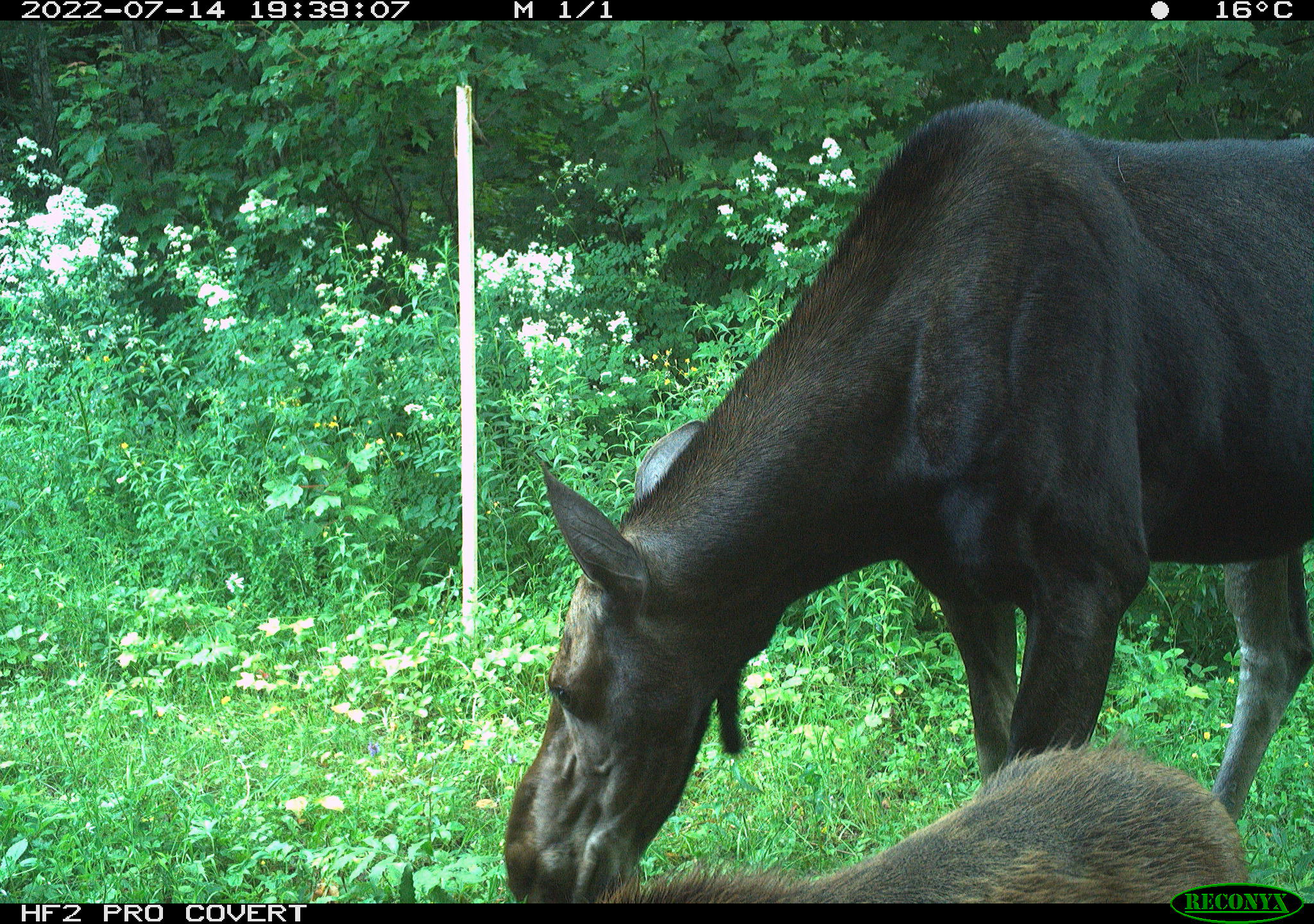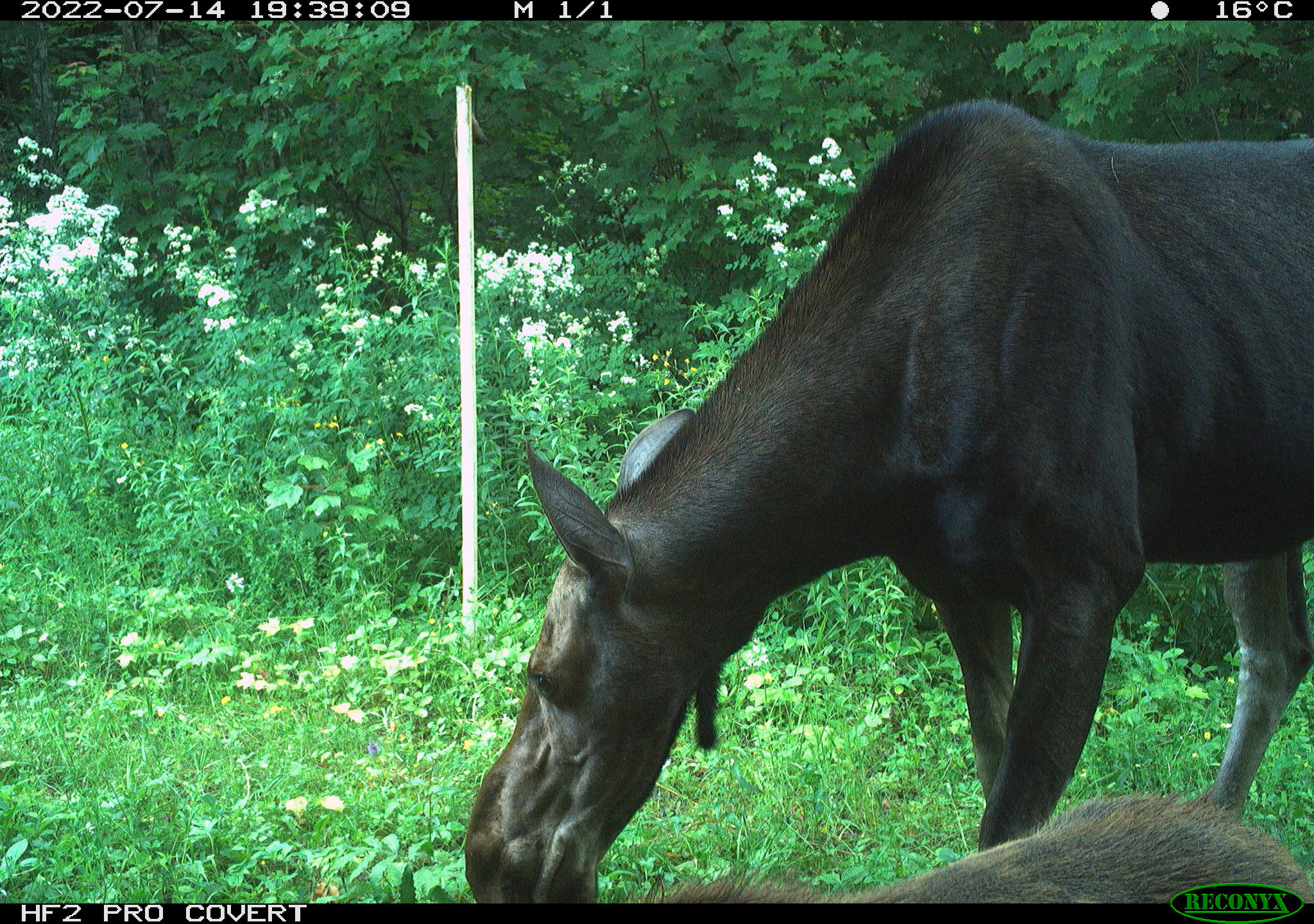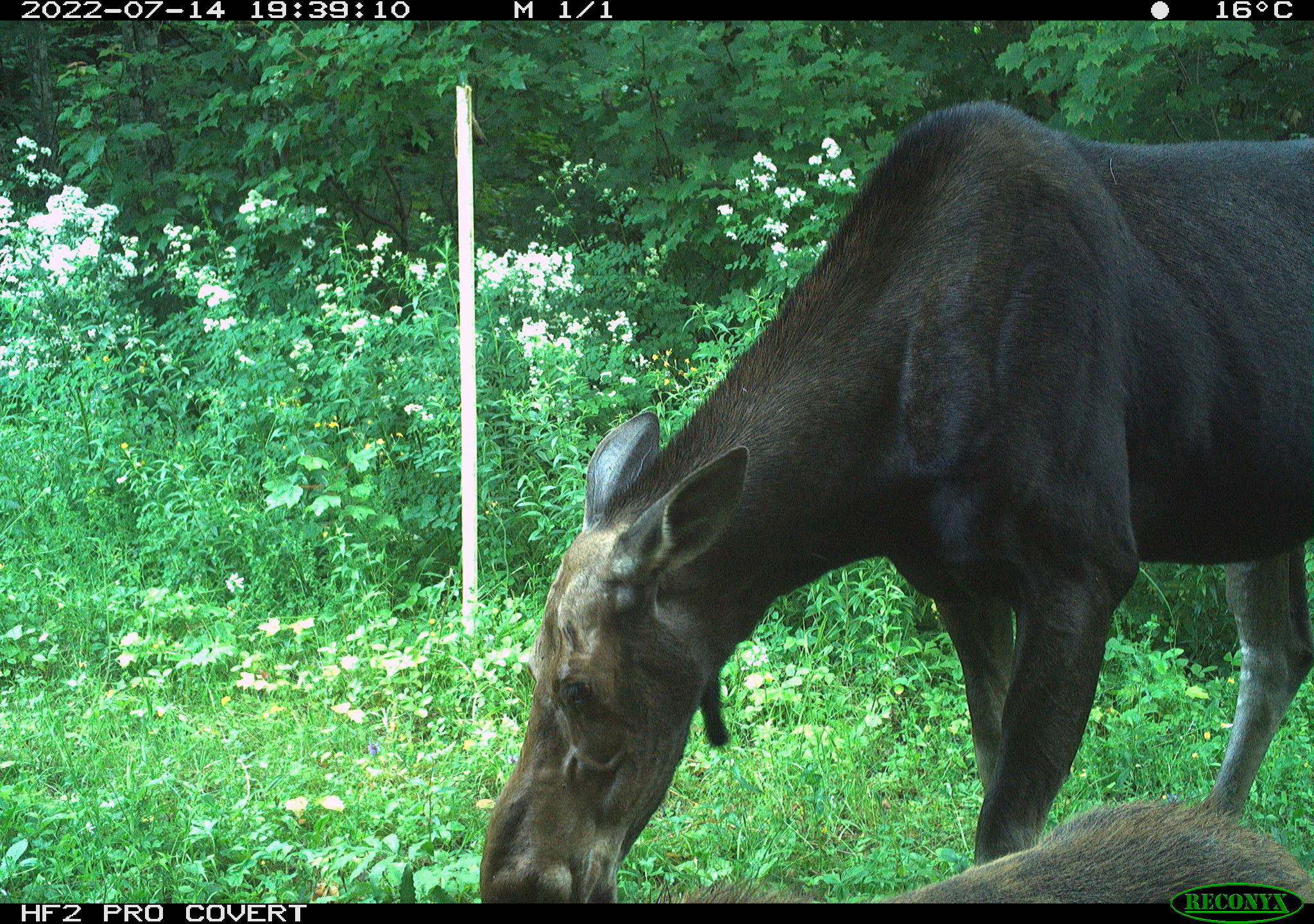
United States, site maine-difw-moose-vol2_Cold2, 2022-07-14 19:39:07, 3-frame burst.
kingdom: Animalia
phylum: Chordata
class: Mammalia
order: Artiodactyla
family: Cervidae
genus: Alces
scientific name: Alces alces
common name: moose